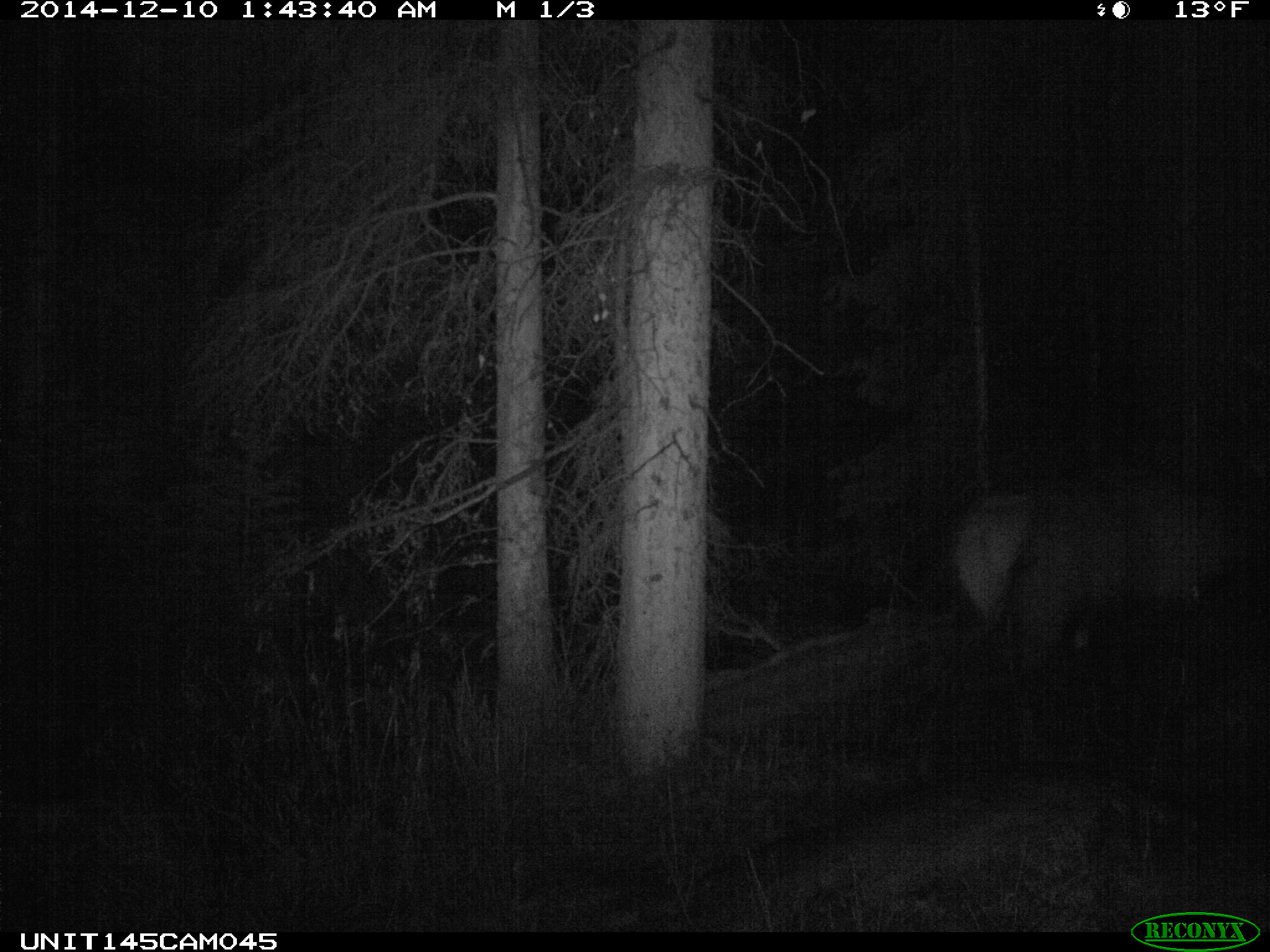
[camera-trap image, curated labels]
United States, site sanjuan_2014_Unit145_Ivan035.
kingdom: Animalia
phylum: Chordata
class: Mammalia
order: Artiodactyla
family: Cervidae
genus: Cervus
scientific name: Cervus elaphus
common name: red deer